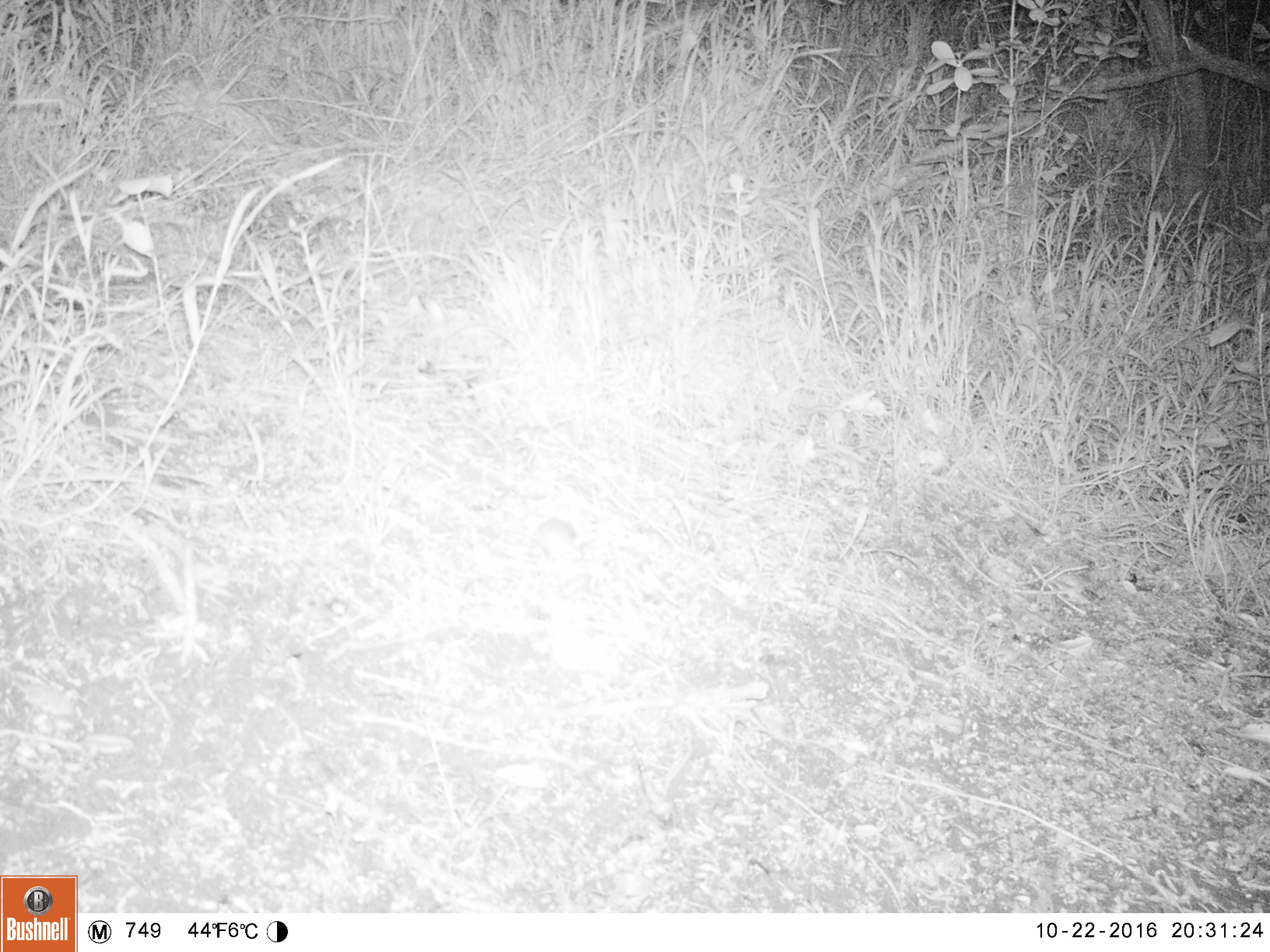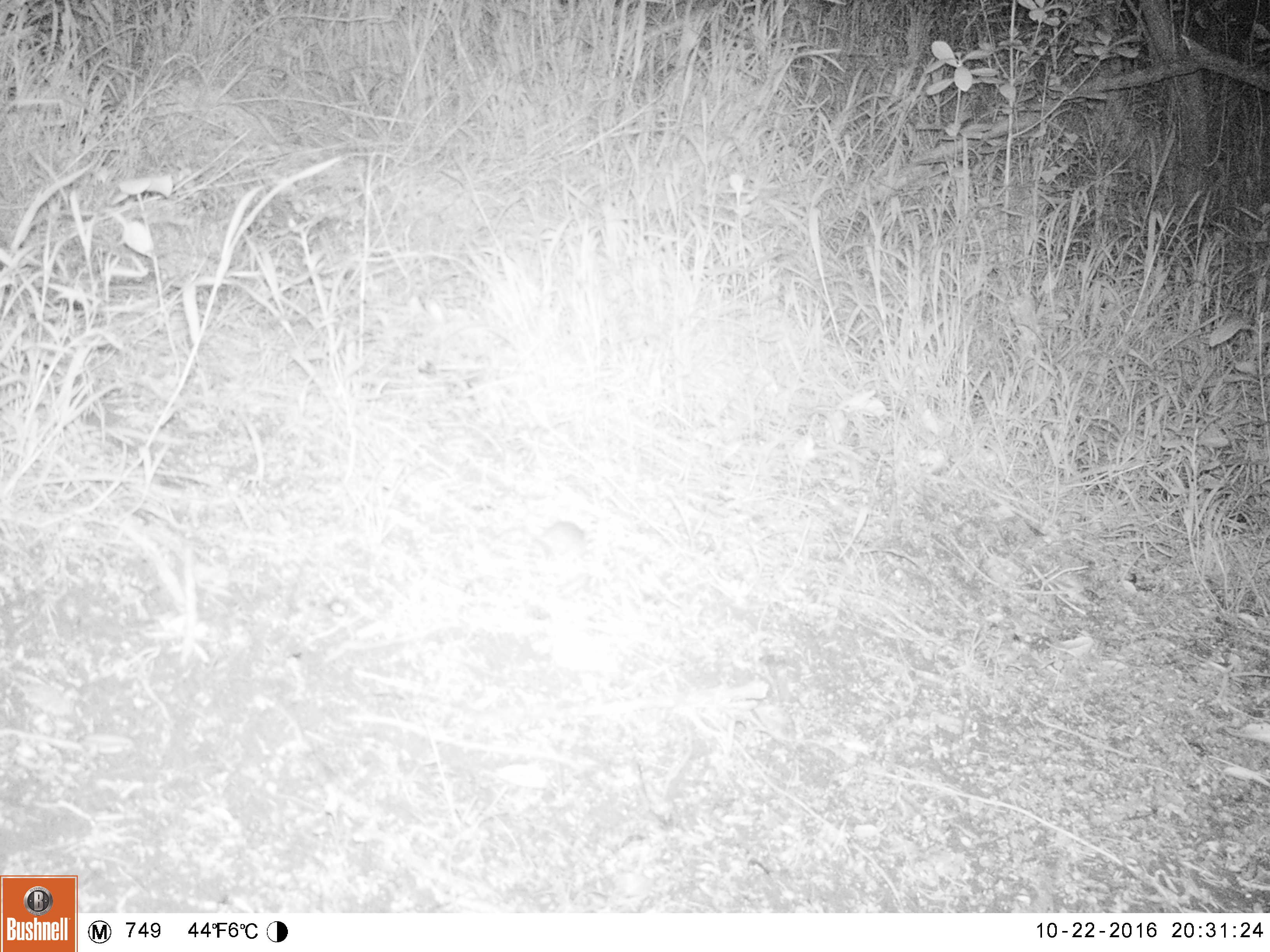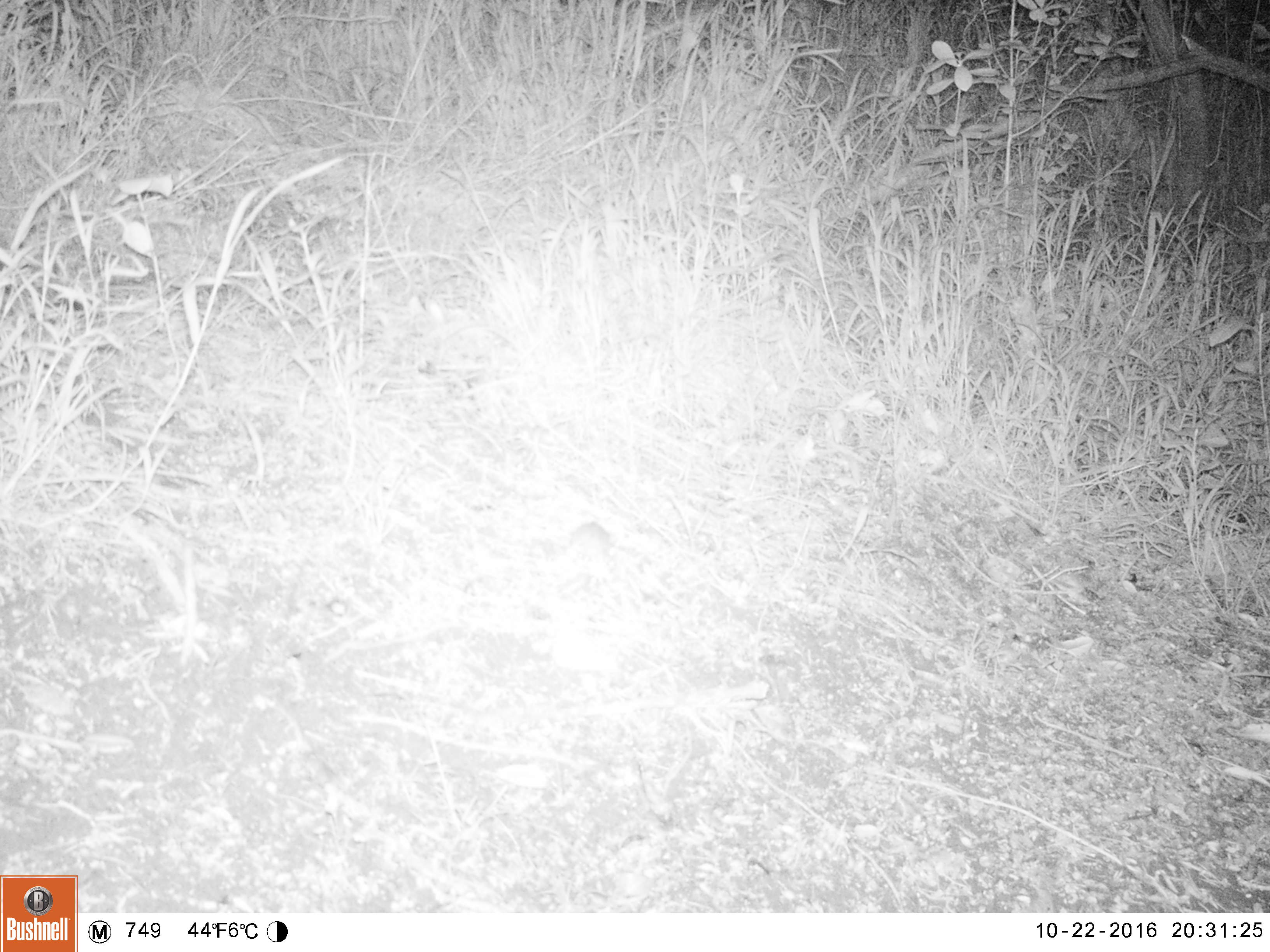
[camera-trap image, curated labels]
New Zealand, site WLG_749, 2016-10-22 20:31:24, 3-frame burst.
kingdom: Animalia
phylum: Chordata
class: Mammalia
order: Rodentia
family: Muridae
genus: Mus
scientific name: Mus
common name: mouse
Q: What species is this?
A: Mouse (Mus).